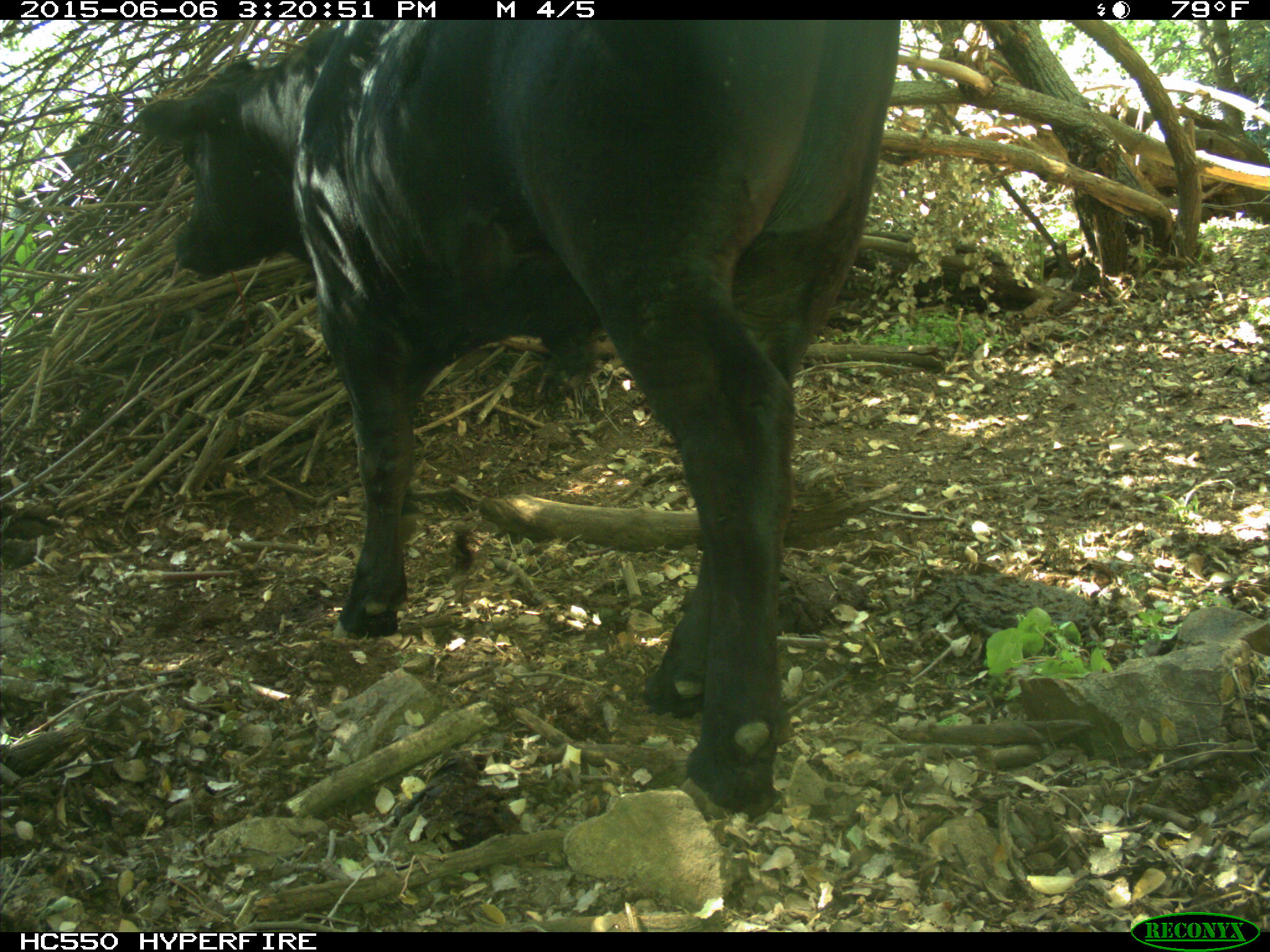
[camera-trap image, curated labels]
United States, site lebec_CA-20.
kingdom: Animalia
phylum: Chordata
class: Mammalia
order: Artiodactyla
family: Bovidae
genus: Bos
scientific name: Bos taurus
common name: domestic cow